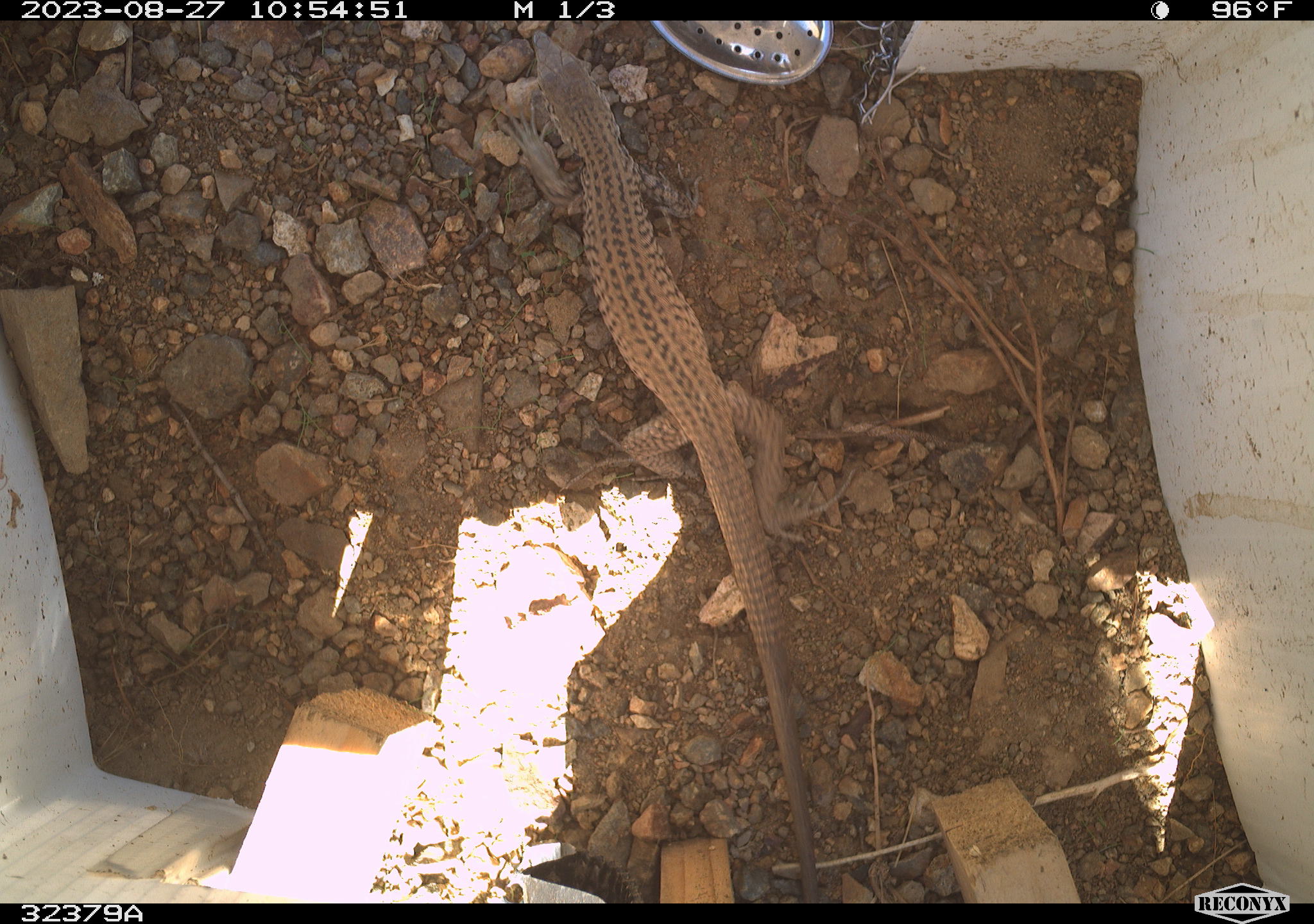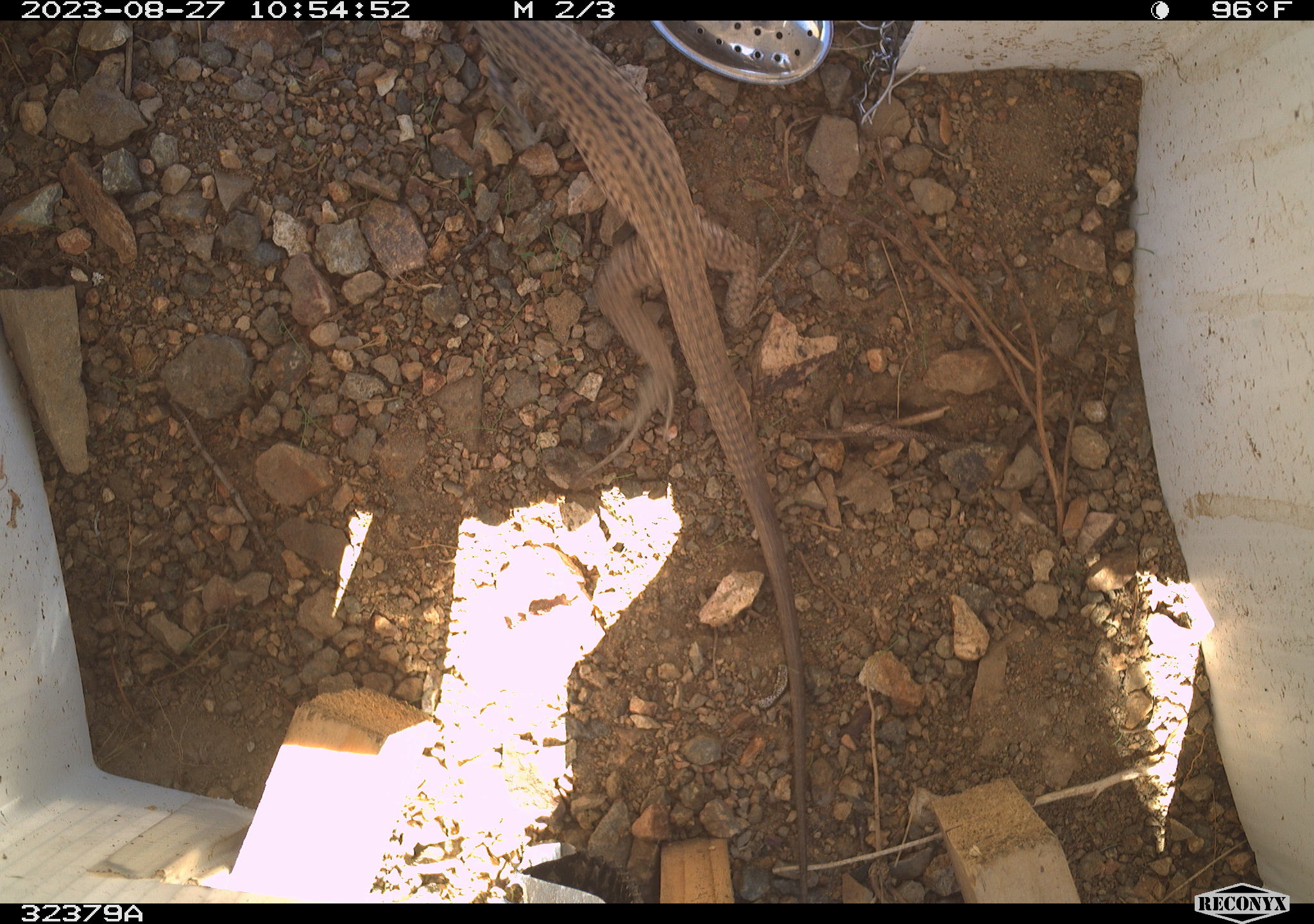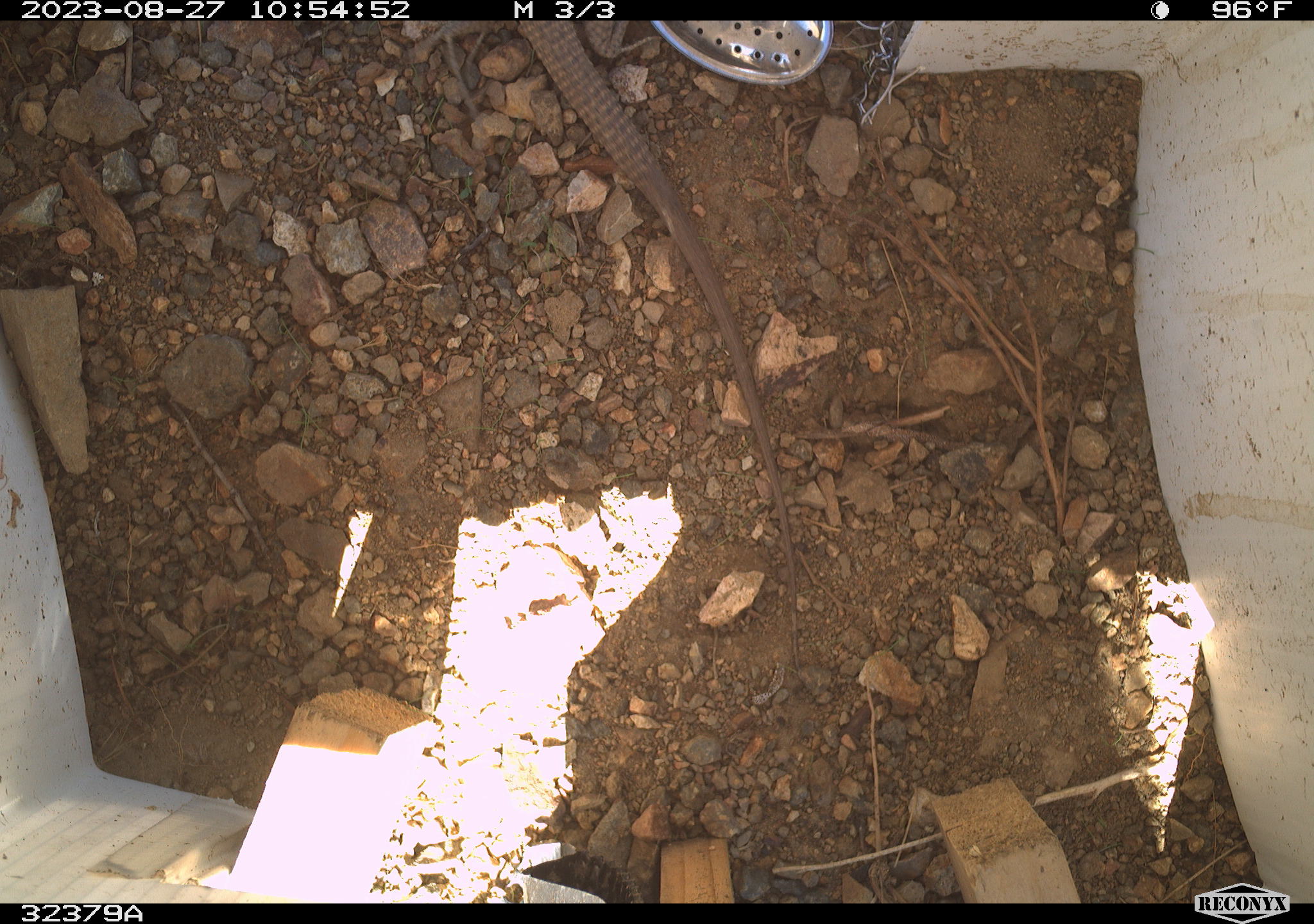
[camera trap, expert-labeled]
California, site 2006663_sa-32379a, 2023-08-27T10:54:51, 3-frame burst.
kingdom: Animalia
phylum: Chordata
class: Reptilia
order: Squamata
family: Teiidae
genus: Aspidoscelis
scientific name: Aspidoscelis tigris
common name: western whiptail